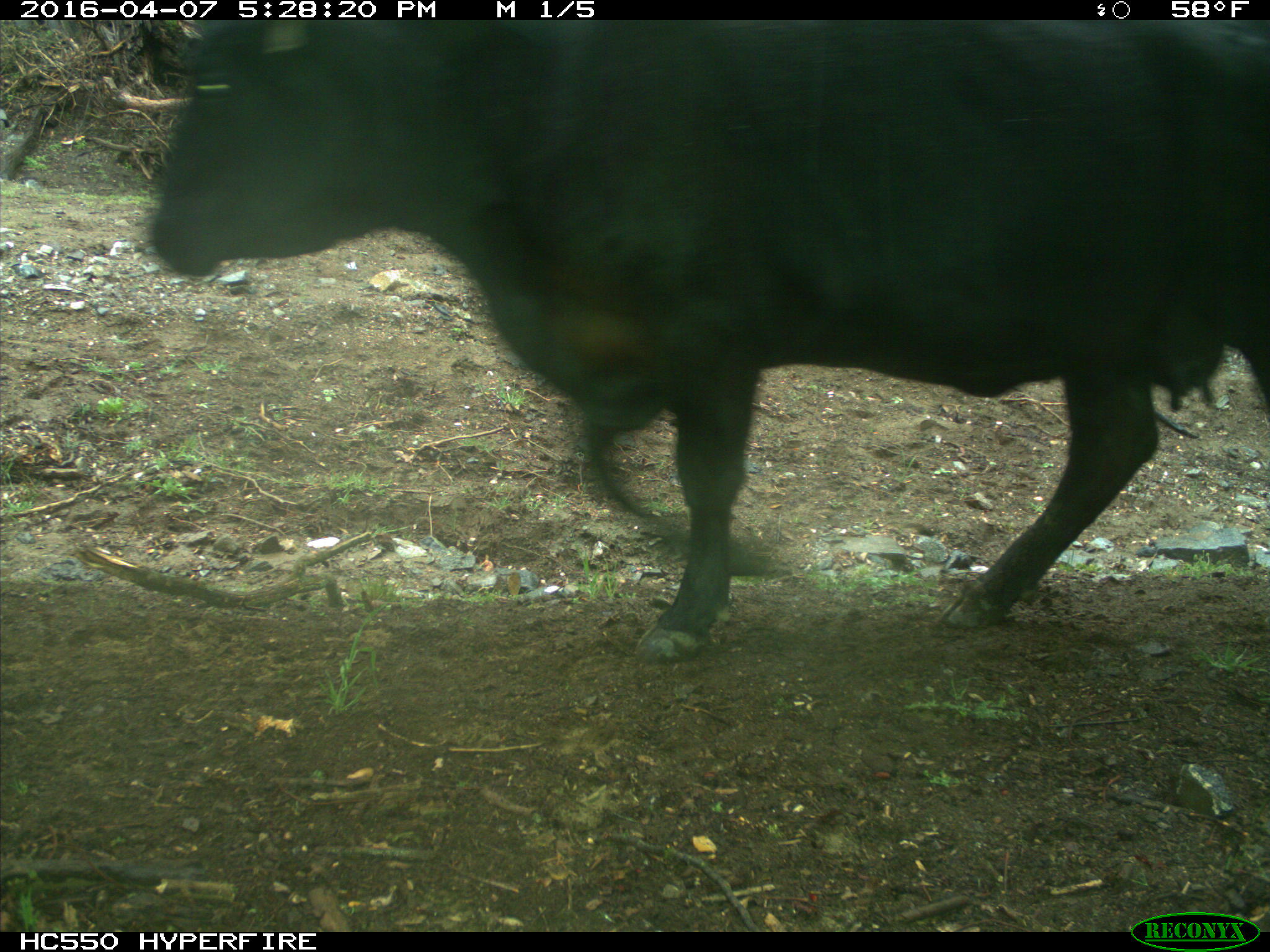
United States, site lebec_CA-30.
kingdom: Animalia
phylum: Chordata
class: Mammalia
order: Artiodactyla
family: Bovidae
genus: Bos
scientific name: Bos taurus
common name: domestic cow